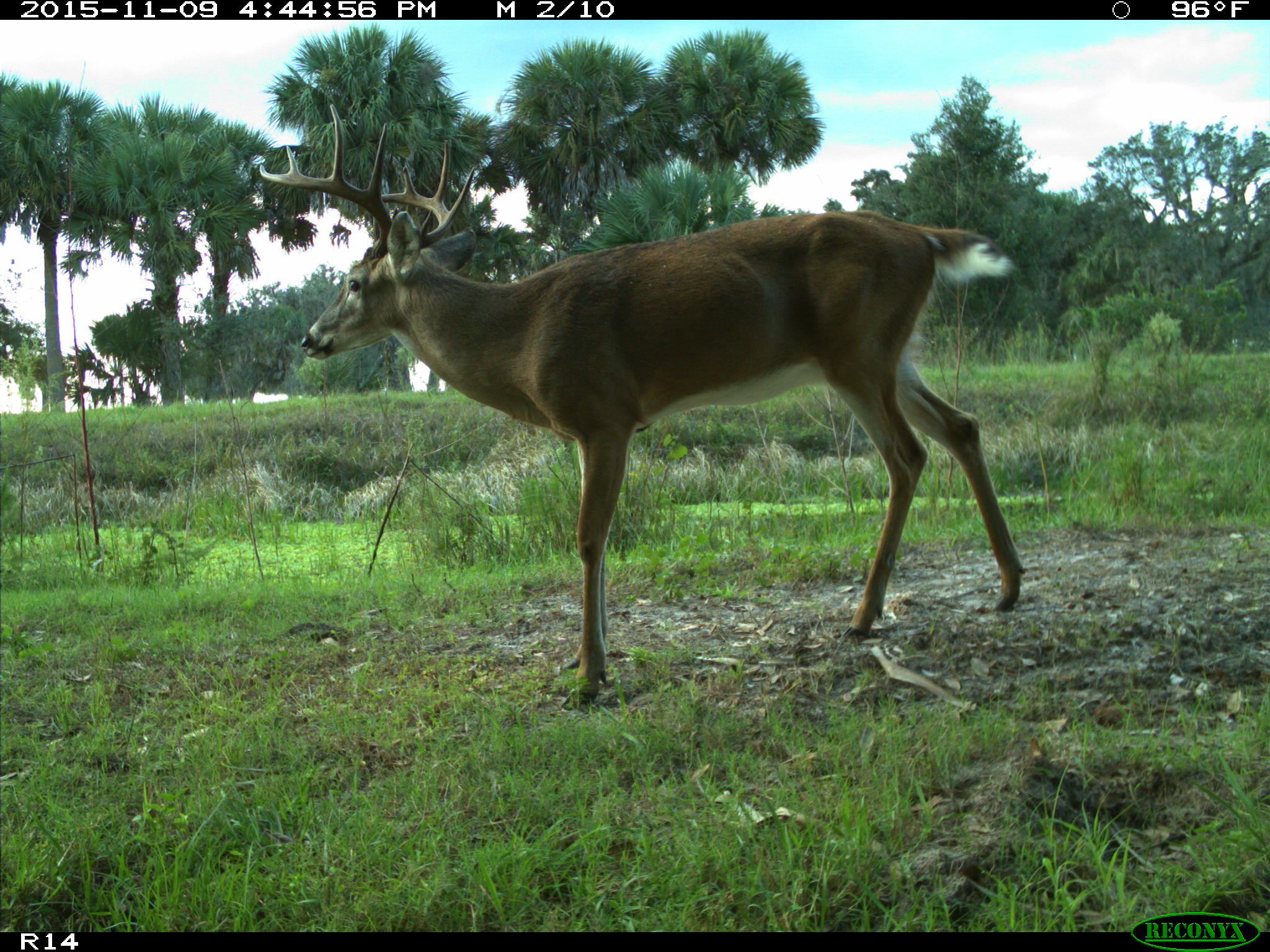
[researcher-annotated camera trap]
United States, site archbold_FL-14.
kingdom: Animalia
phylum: Chordata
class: Mammalia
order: Artiodactyla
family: Cervidae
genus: Odocoileus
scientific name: Odocoileus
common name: deer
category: unidentified deer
Unidentified deer (deer) (Odocoileus).